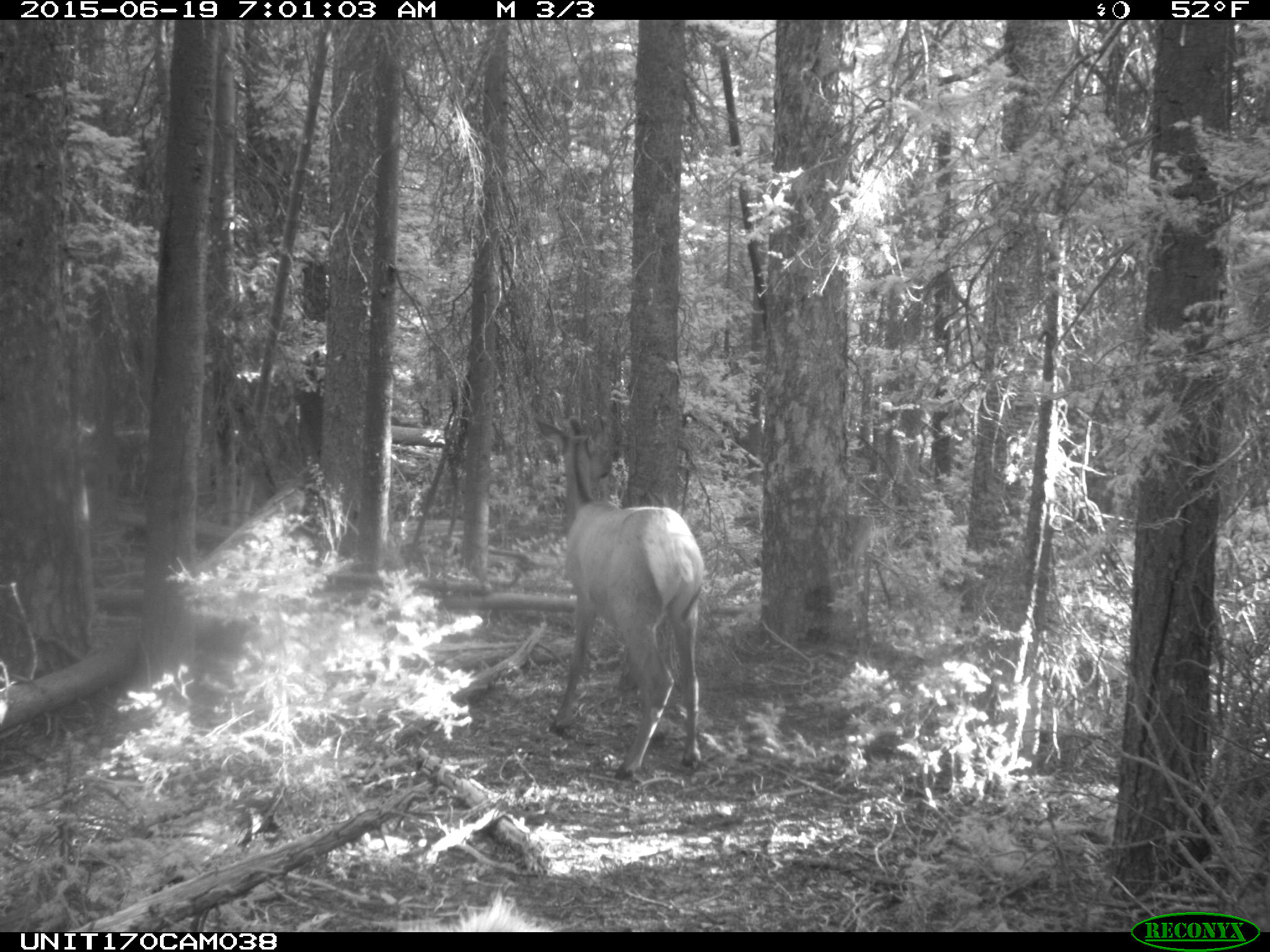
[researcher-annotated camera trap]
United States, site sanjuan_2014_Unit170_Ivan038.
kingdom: Animalia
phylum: Chordata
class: Mammalia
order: Artiodactyla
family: Cervidae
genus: Cervus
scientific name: Cervus elaphus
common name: red deer